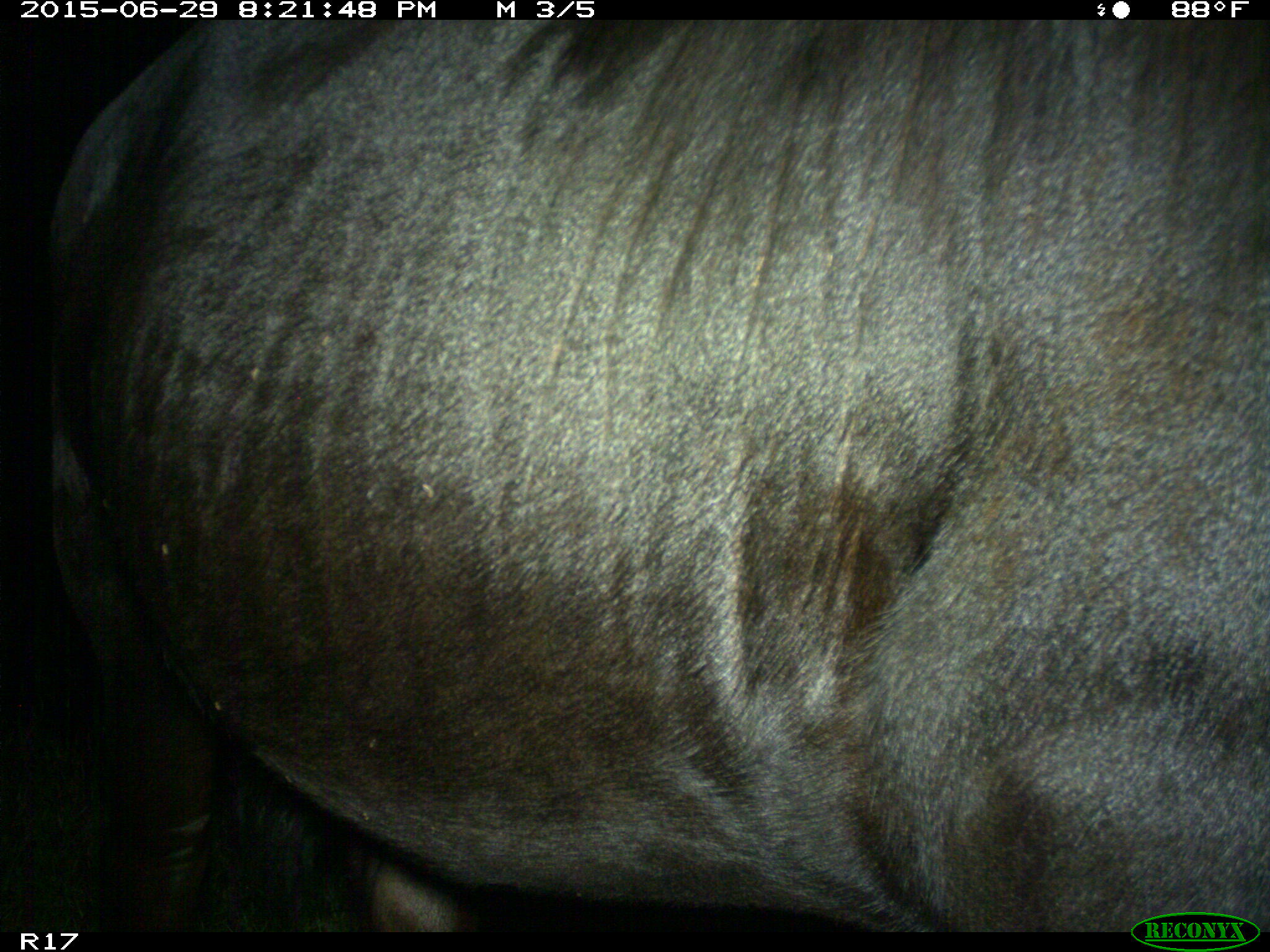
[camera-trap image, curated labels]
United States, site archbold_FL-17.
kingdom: Animalia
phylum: Chordata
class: Mammalia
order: Artiodactyla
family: Bovidae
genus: Bos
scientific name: Bos taurus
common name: domestic cow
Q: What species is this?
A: Bos taurus (domestic cow).